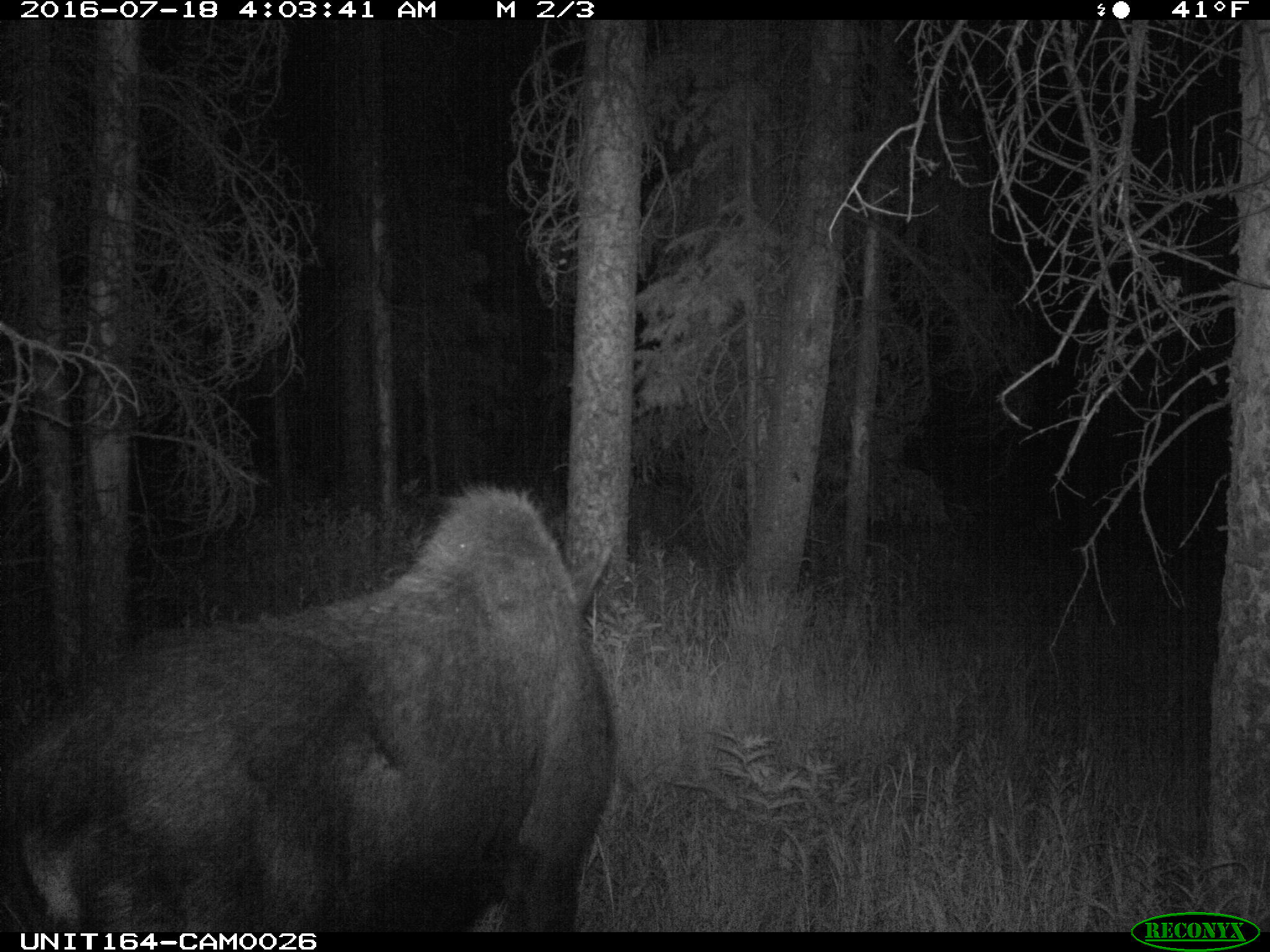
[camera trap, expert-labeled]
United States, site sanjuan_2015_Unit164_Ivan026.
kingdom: Animalia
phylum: Chordata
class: Mammalia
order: Artiodactyla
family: Cervidae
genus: Alces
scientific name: Alces alces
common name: moose